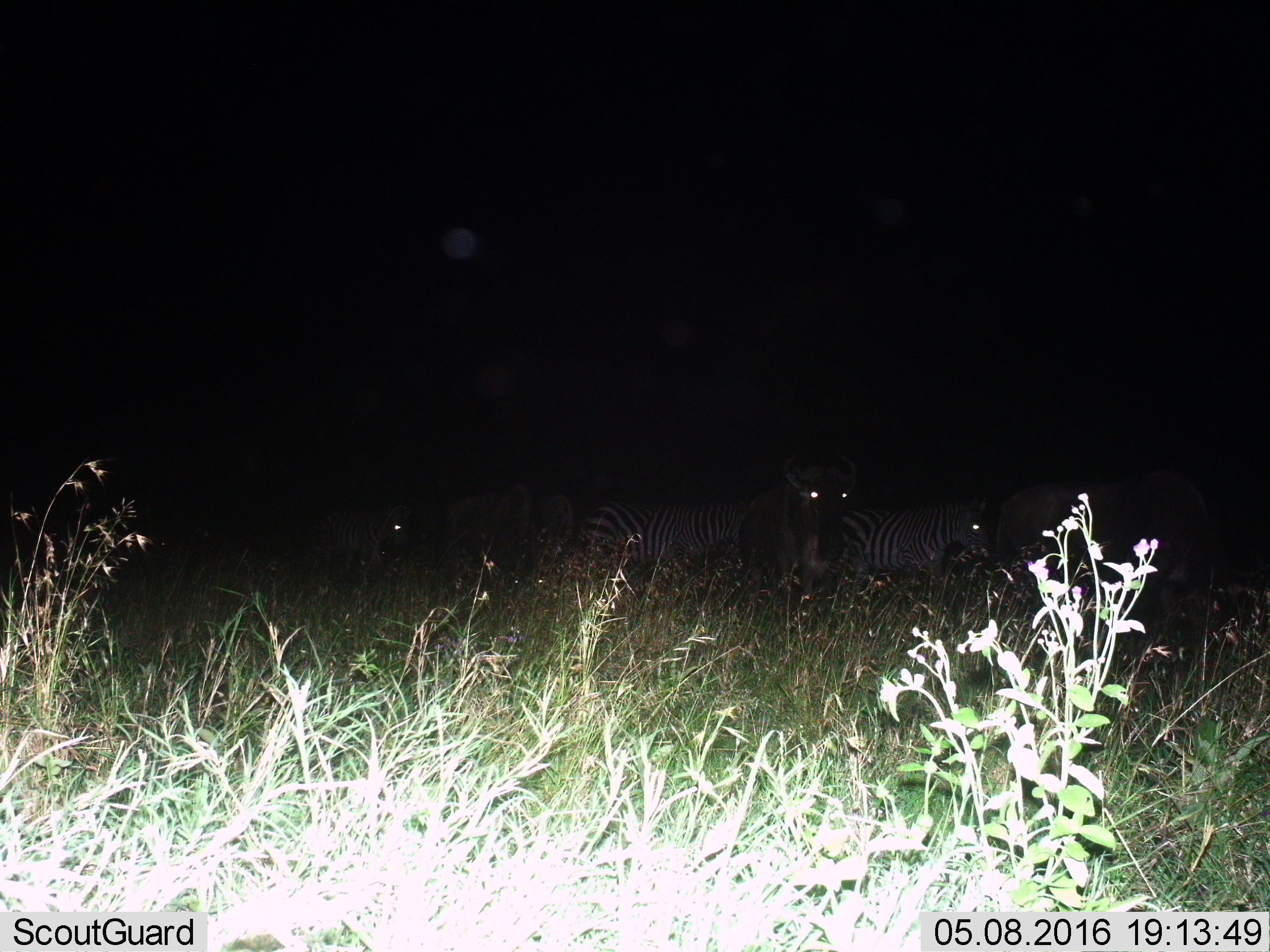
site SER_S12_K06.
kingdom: Animalia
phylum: Chordata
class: Mammalia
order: Artiodactyla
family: Bovidae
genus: Connochaetes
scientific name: Connochaetes taurinus taurinus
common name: blue wildebeest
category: wildebeestblue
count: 4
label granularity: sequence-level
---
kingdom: Animalia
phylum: Chordata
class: Mammalia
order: Perissodactyla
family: Equidae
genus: Equus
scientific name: Equus quagga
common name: plains zebra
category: zebraplains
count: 3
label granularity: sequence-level